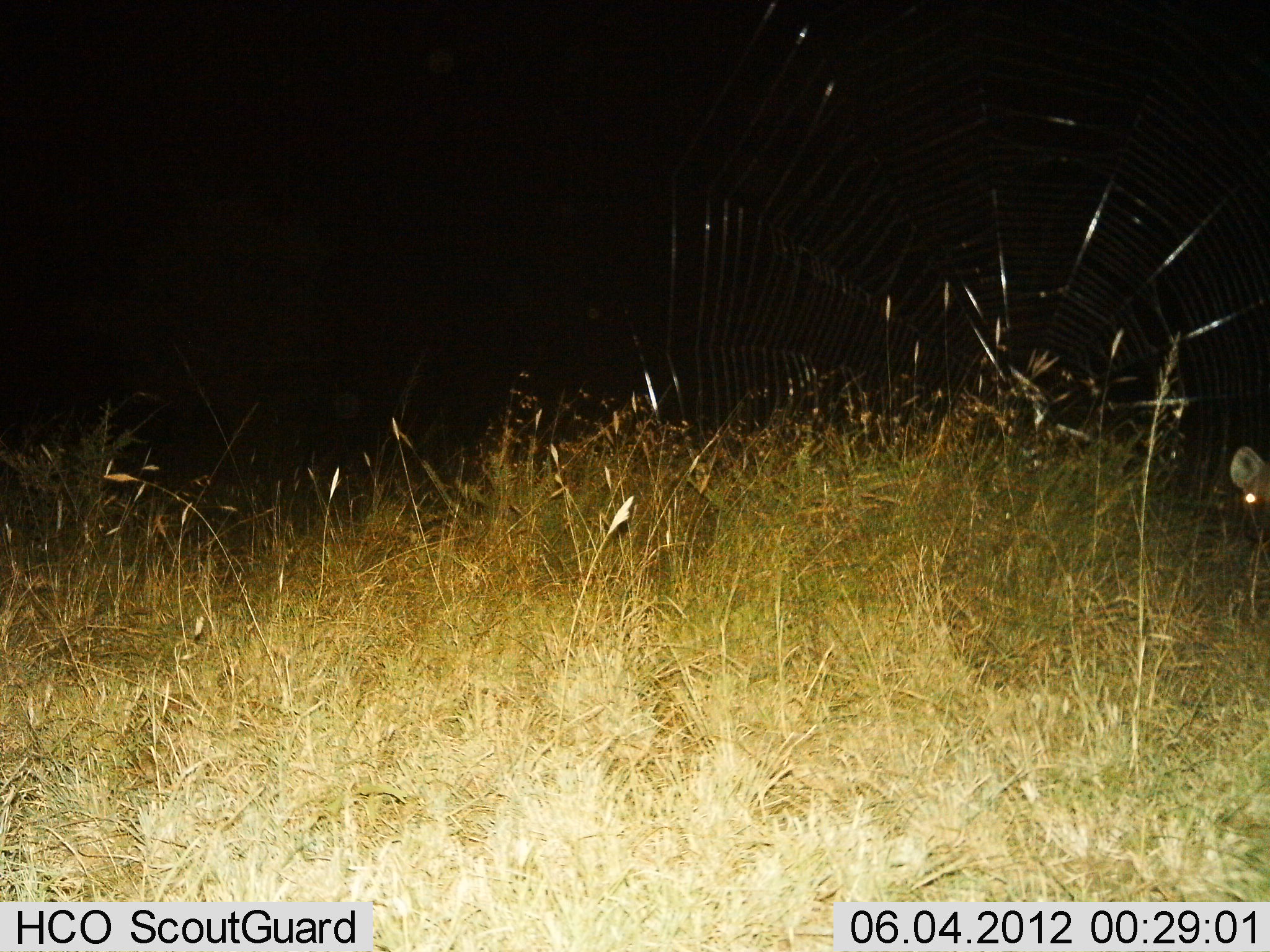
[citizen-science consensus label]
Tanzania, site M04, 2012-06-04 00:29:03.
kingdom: Animalia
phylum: Chordata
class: Mammalia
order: Carnivora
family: Hyaenidae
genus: Crocuta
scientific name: Crocuta crocuta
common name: spotted hyena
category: hyenaspotted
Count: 1.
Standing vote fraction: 100%.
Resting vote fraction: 0%.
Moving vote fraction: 0%.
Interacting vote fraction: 0%.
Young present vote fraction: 0%.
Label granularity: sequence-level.